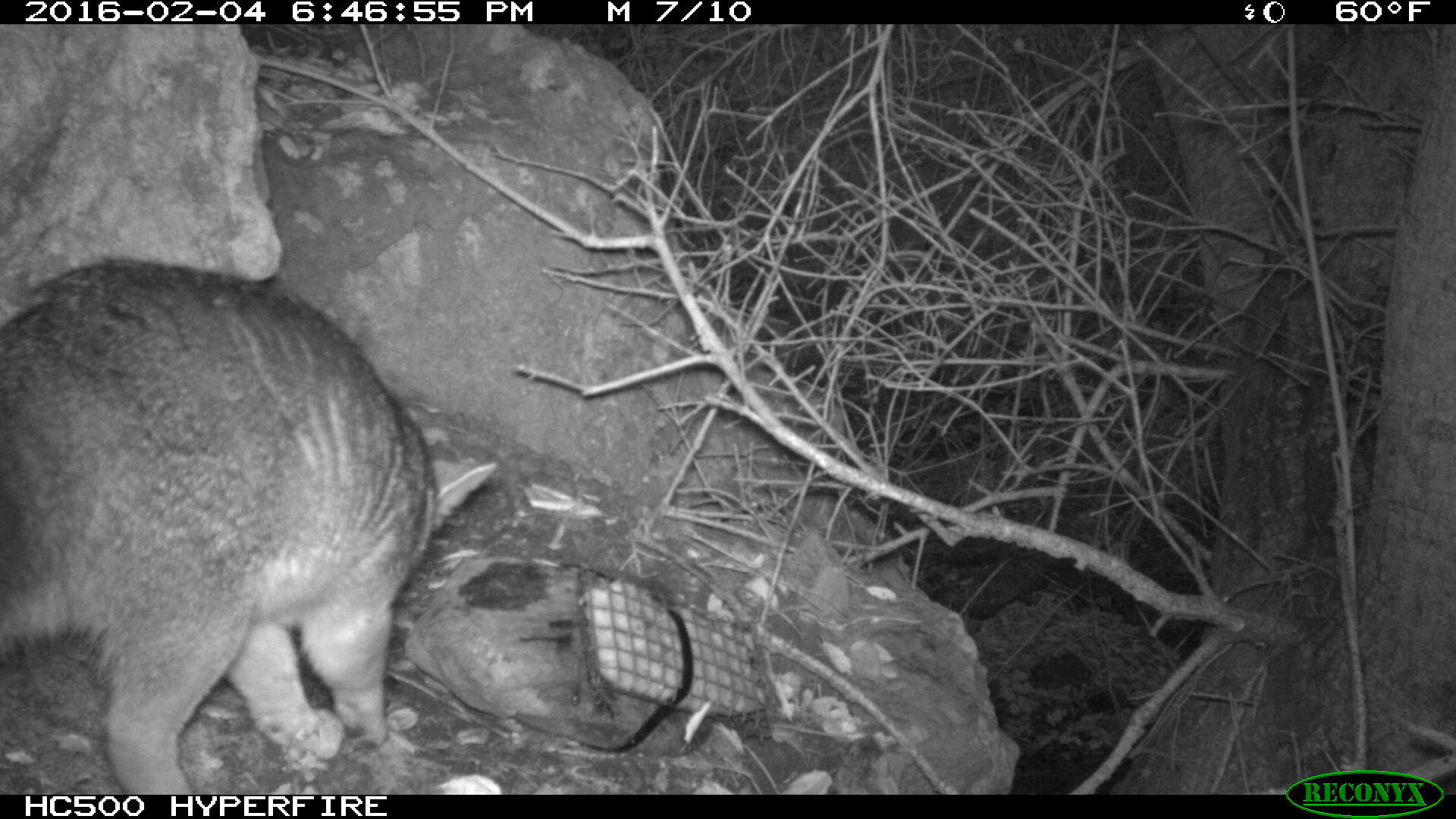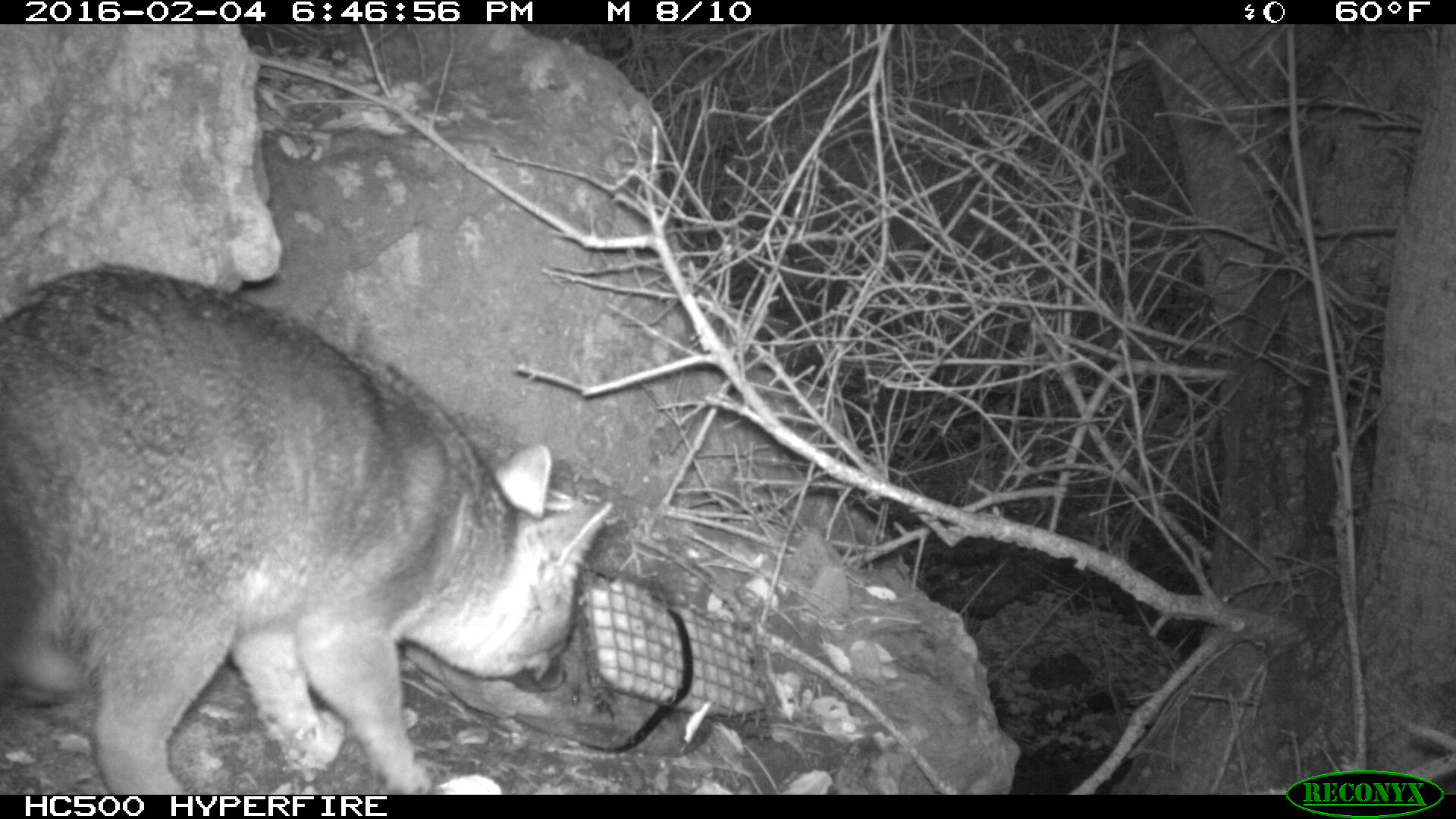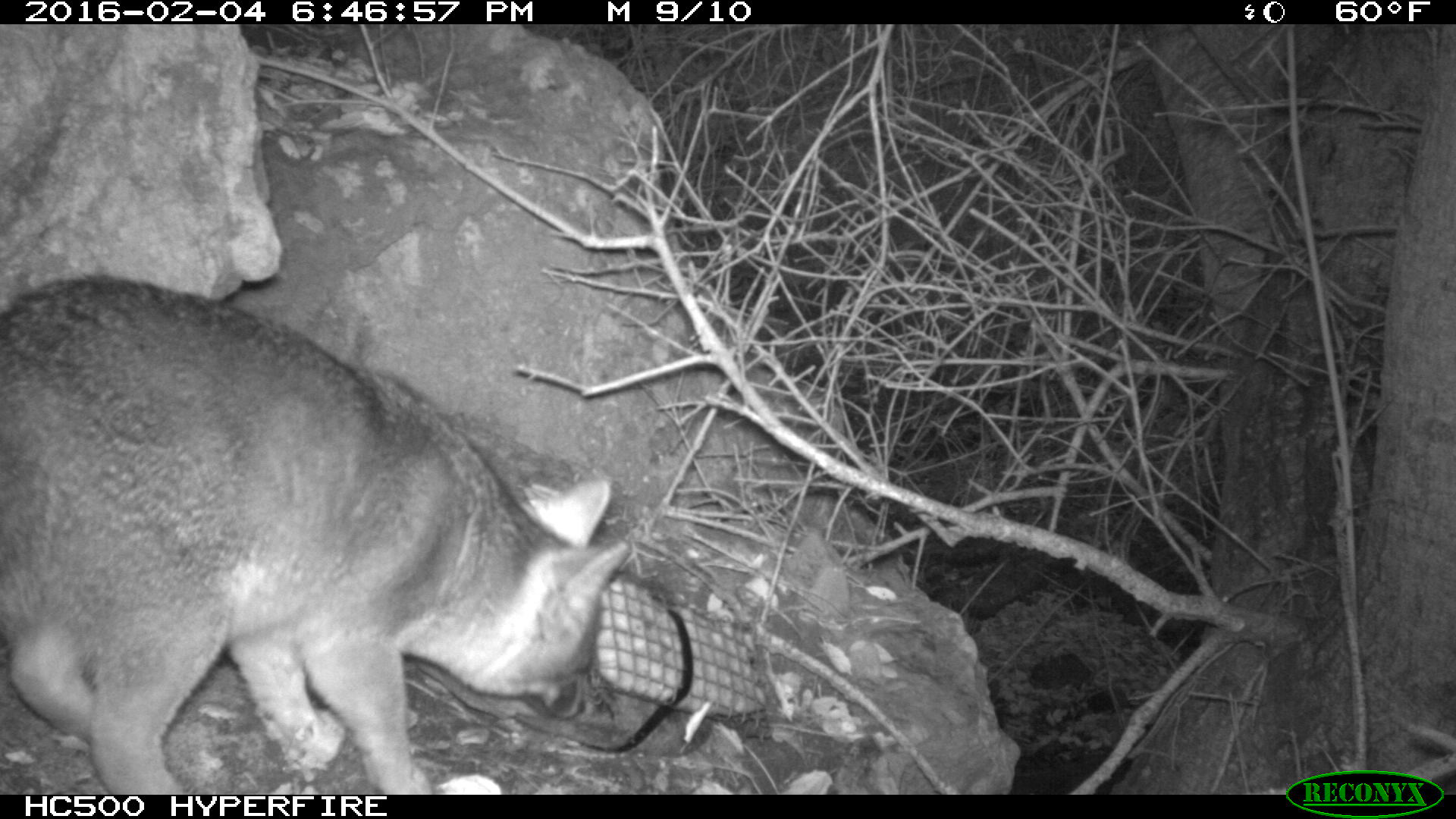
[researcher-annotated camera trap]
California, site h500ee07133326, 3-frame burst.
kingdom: Animalia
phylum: Chordata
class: Mammalia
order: Carnivora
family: Canidae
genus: Urocyon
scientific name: Urocyon littoralis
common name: island fox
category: fox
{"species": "fox (island fox) (Urocyon littoralis)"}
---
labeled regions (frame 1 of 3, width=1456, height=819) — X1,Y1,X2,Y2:
fox: 0,258,497,795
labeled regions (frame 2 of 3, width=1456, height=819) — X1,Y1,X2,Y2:
fox: 0,260,611,793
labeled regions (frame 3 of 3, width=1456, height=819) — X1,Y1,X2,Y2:
fox: 0,275,626,795